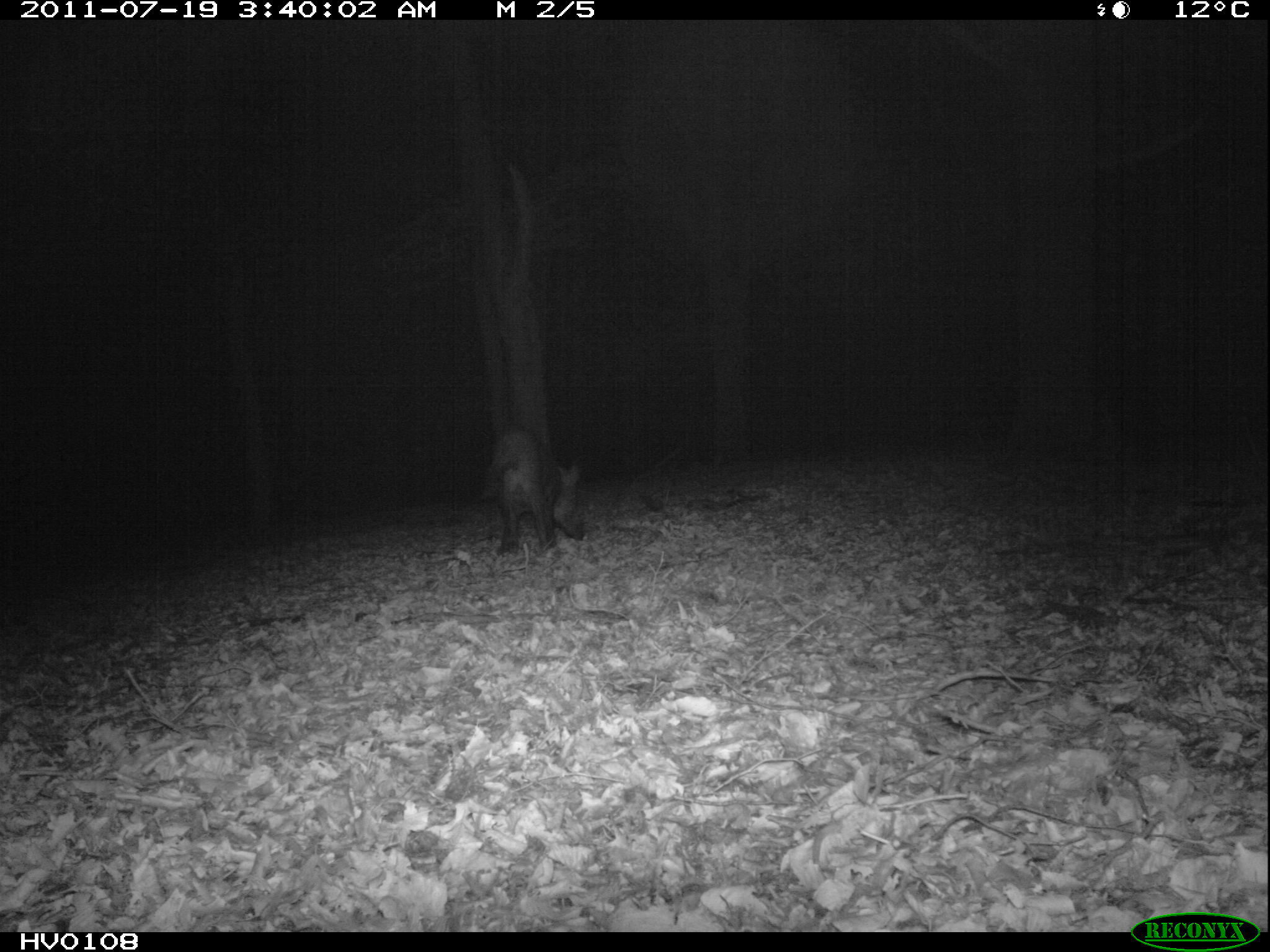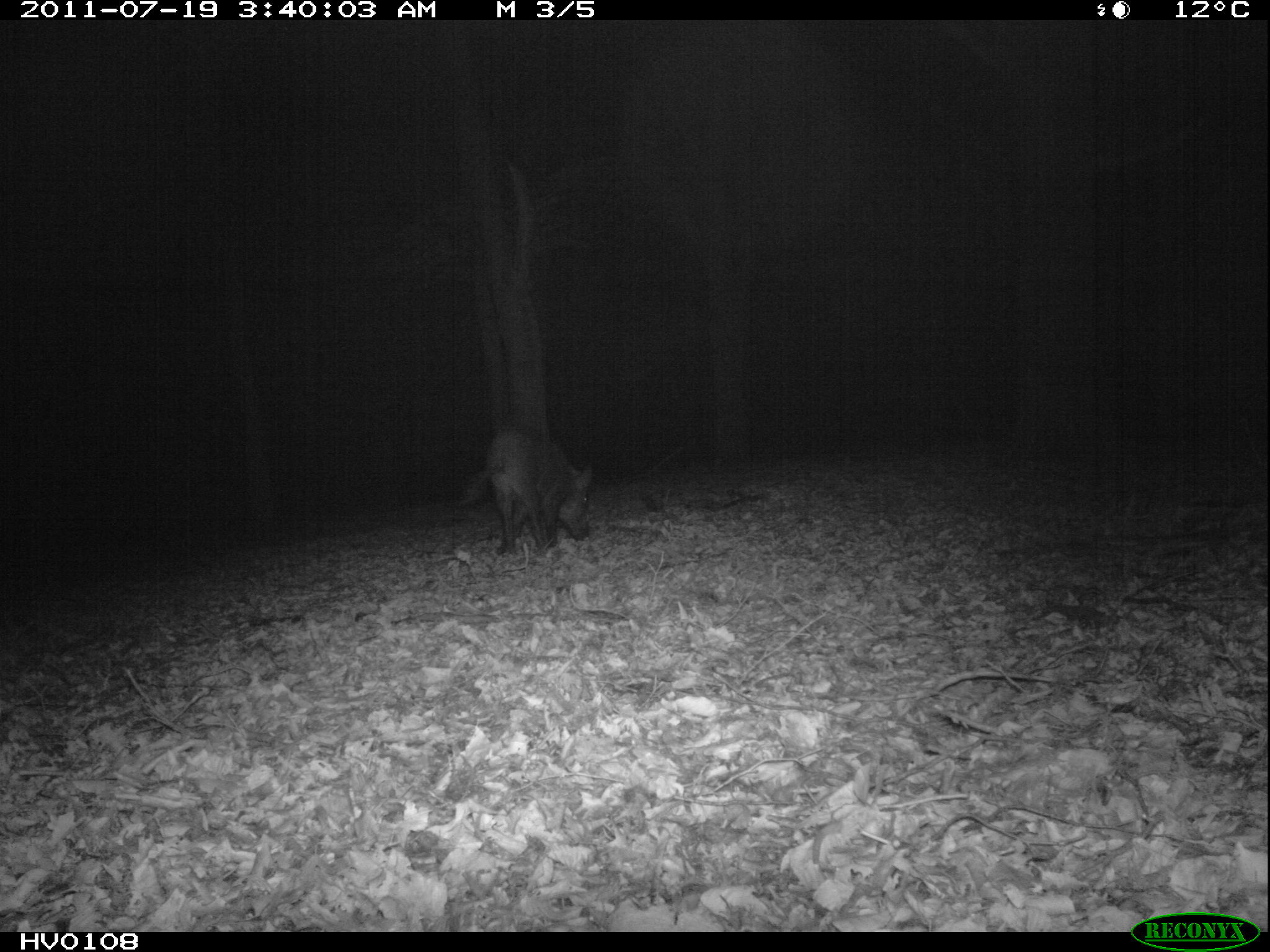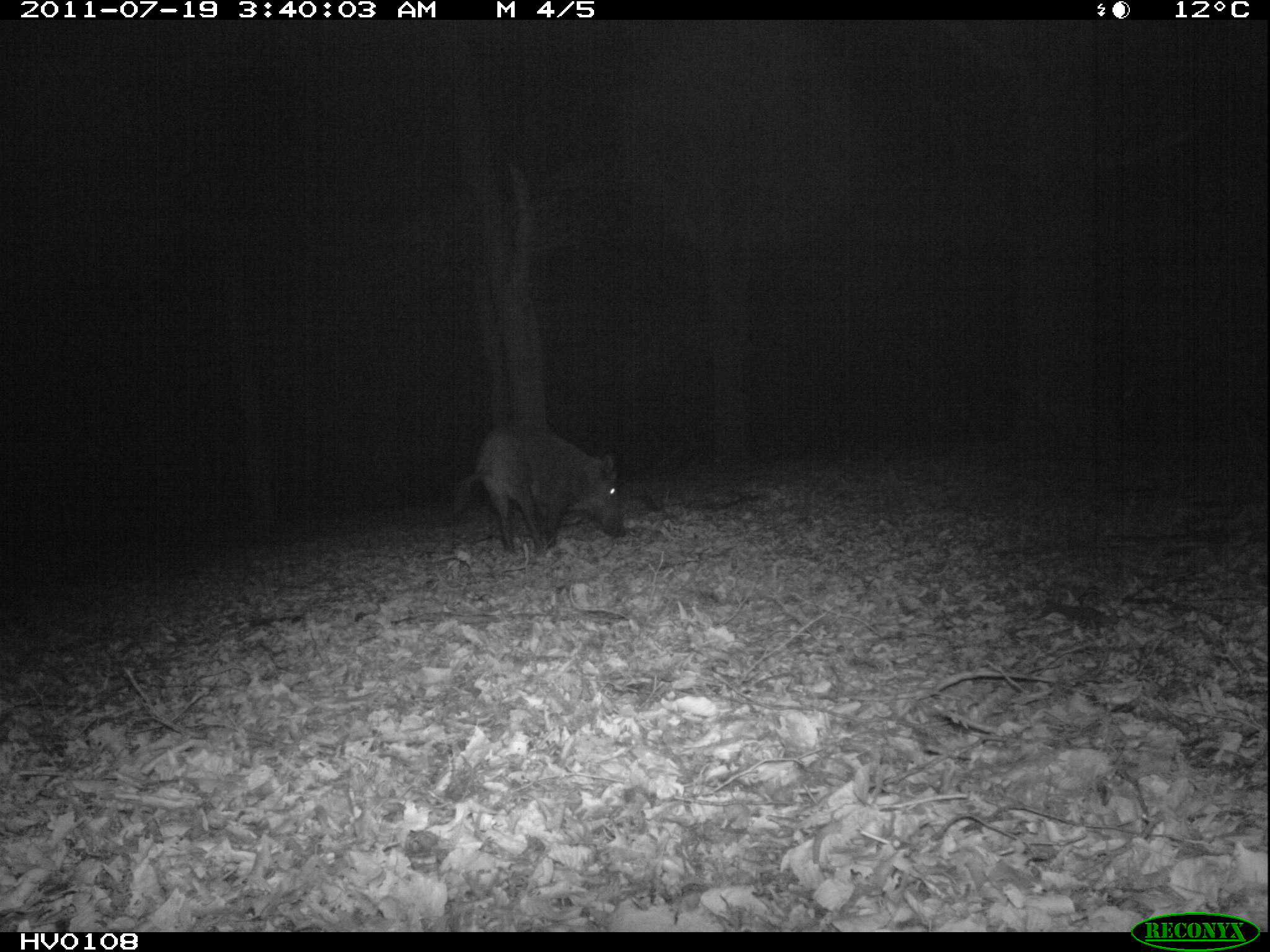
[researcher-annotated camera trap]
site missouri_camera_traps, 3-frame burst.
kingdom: Animalia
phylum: Chordata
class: Mammalia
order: Artiodactyla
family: Suidae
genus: Sus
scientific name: Sus scrofa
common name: wild boar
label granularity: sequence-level